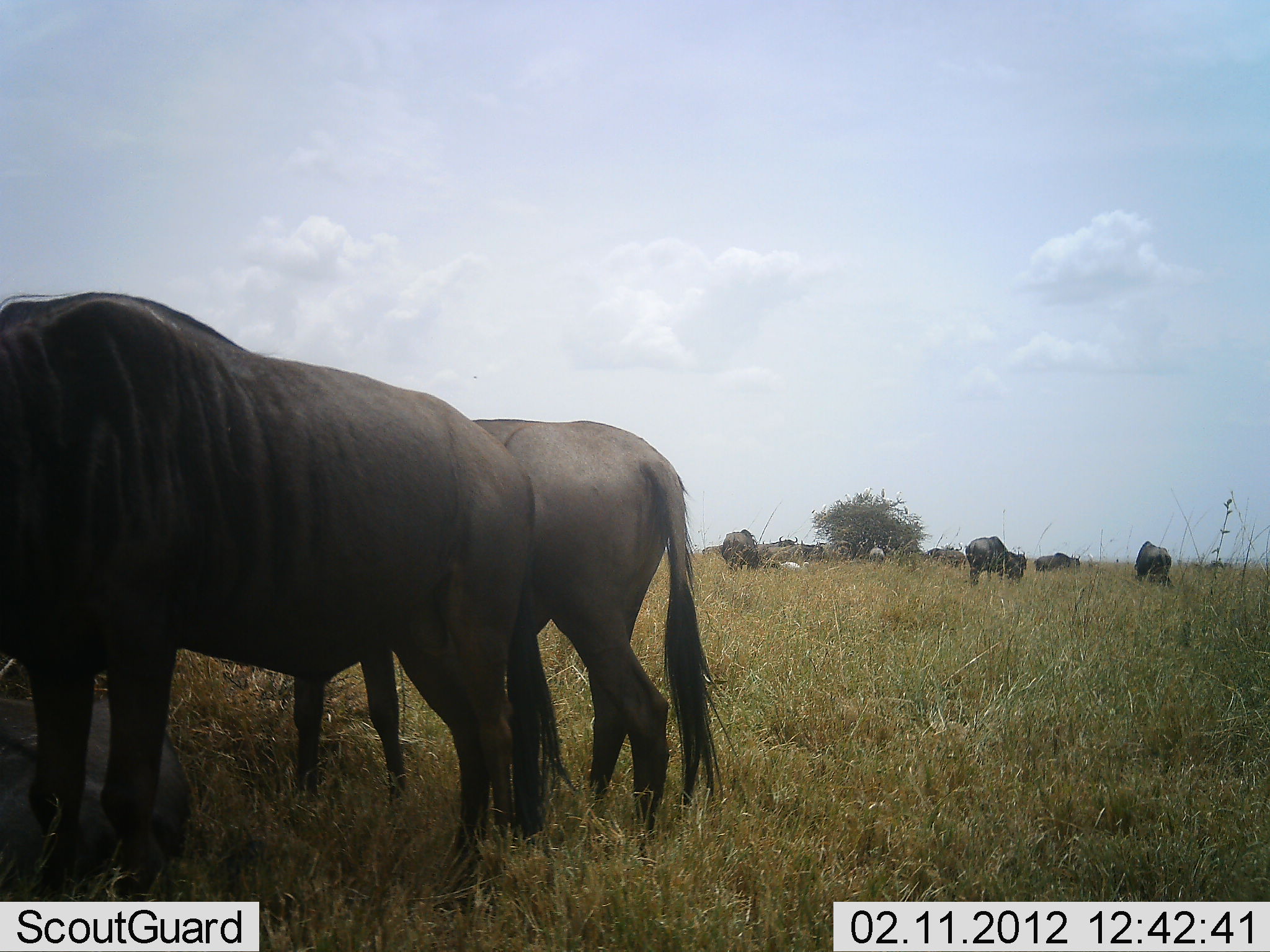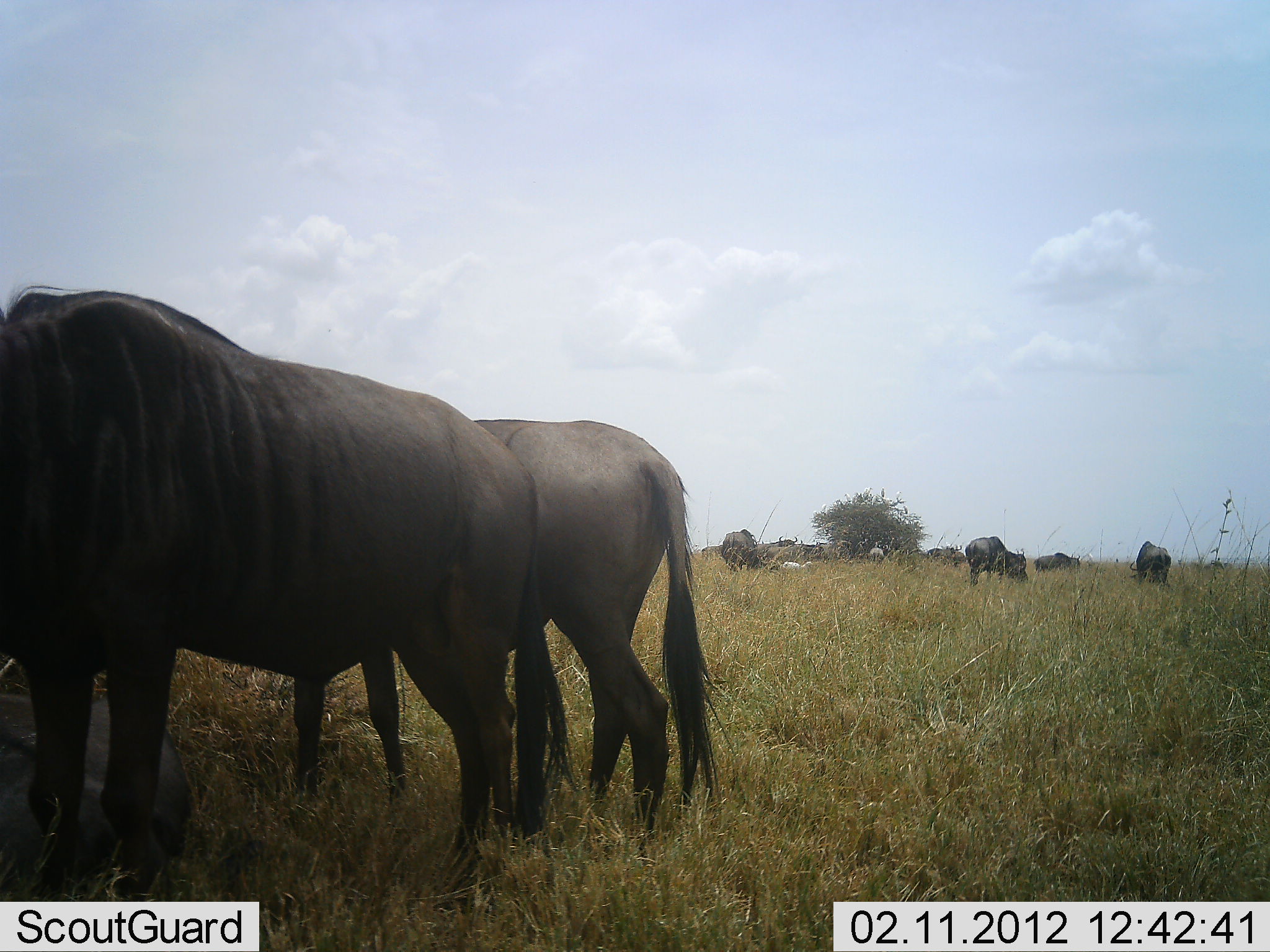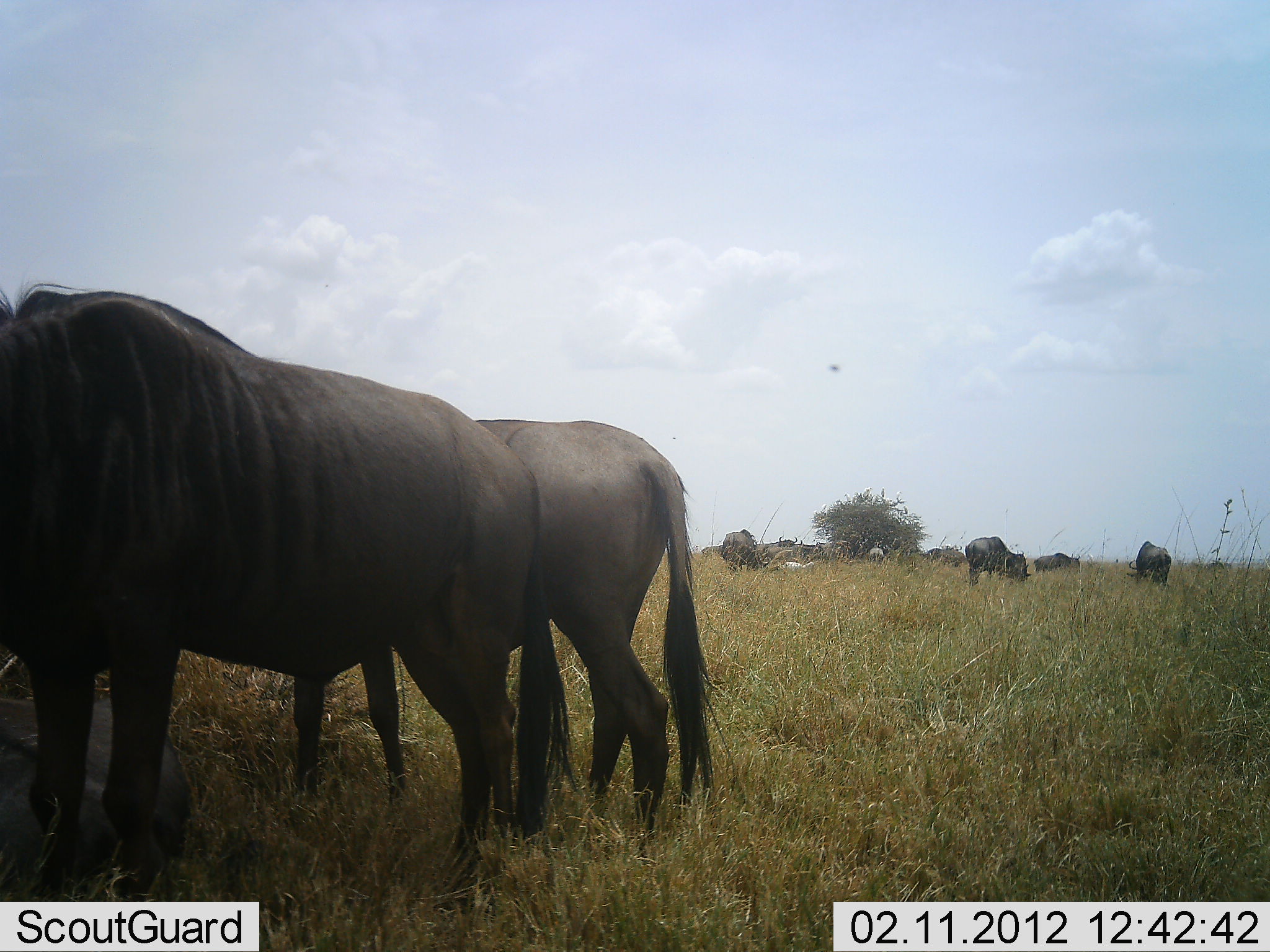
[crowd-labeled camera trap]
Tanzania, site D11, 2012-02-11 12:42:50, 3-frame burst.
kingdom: Animalia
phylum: Chordata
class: Mammalia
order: Artiodactyla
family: Bovidae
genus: Connochaetes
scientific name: Connochaetes taurinus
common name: blue wildebeest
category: wildebeest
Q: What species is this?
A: Wildebeest (blue wildebeest) (Connochaetes taurinus).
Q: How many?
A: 10.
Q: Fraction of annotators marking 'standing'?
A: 68%.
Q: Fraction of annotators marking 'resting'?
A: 48%.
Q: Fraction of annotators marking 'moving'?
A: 8%.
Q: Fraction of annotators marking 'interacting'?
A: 0%.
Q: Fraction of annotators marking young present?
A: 0%.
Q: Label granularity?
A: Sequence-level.